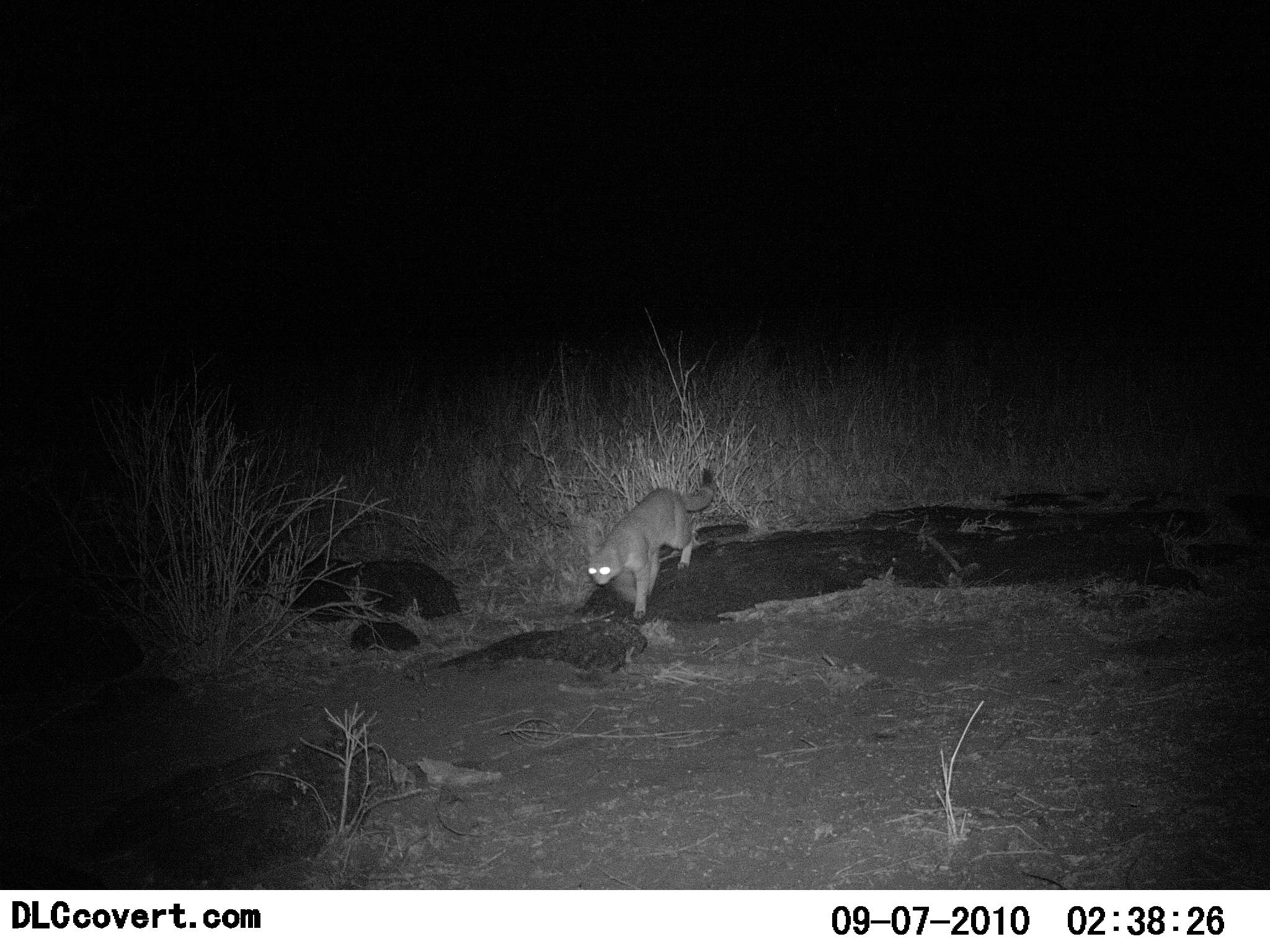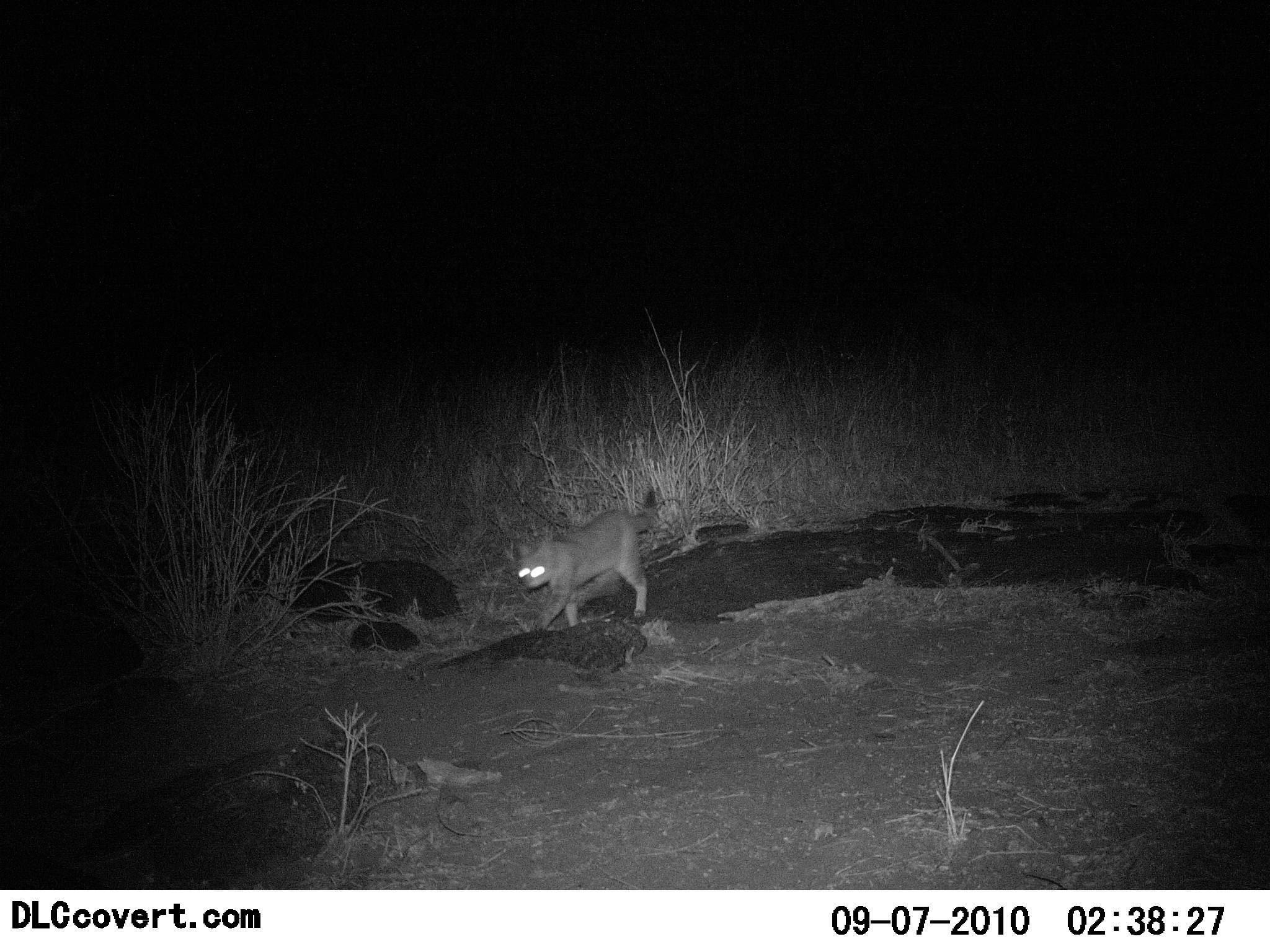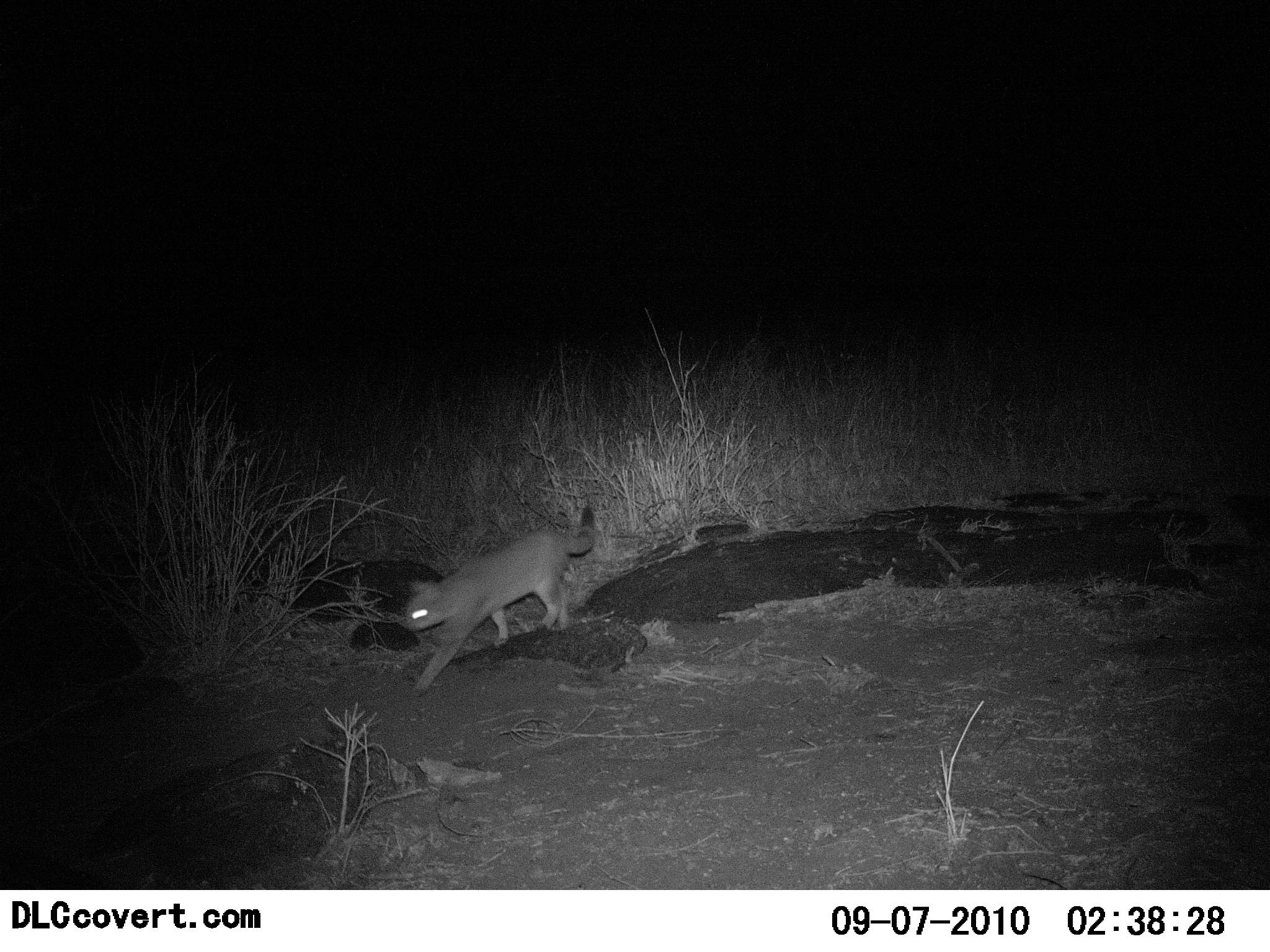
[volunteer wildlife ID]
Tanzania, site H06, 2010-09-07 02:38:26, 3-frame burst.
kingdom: Animalia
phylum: Chordata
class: Mammalia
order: Carnivora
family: Felidae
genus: Felis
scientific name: Felis lybica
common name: african wild cat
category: wildcat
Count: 1.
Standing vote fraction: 0%.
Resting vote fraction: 0%.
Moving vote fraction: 100%.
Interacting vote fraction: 0%.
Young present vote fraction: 0%.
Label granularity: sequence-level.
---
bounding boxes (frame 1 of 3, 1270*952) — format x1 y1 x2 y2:
animal: 587 467 719 625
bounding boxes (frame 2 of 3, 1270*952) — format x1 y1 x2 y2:
animal: 515 489 659 637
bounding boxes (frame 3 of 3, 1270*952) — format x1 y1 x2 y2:
animal: 402 504 597 703